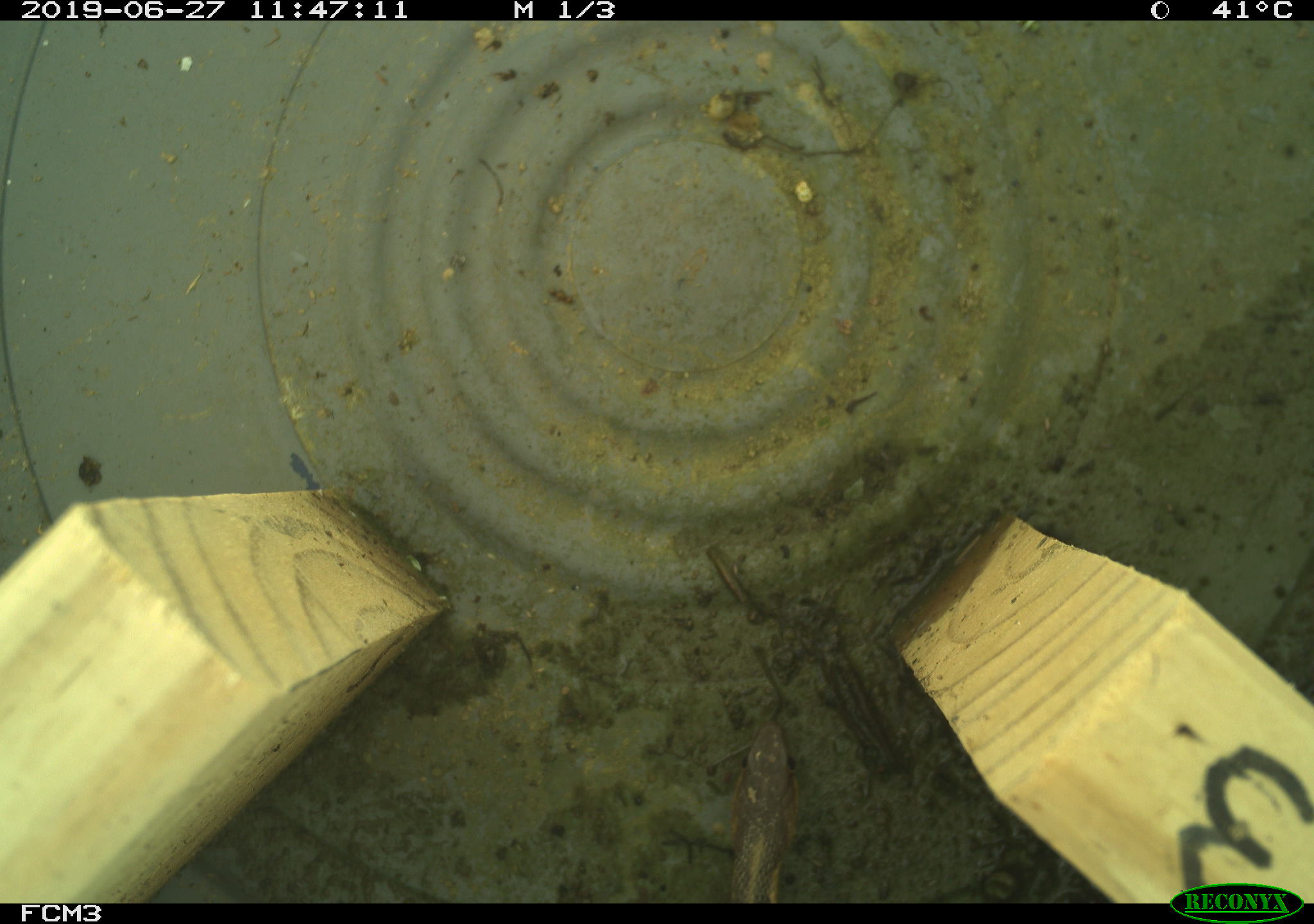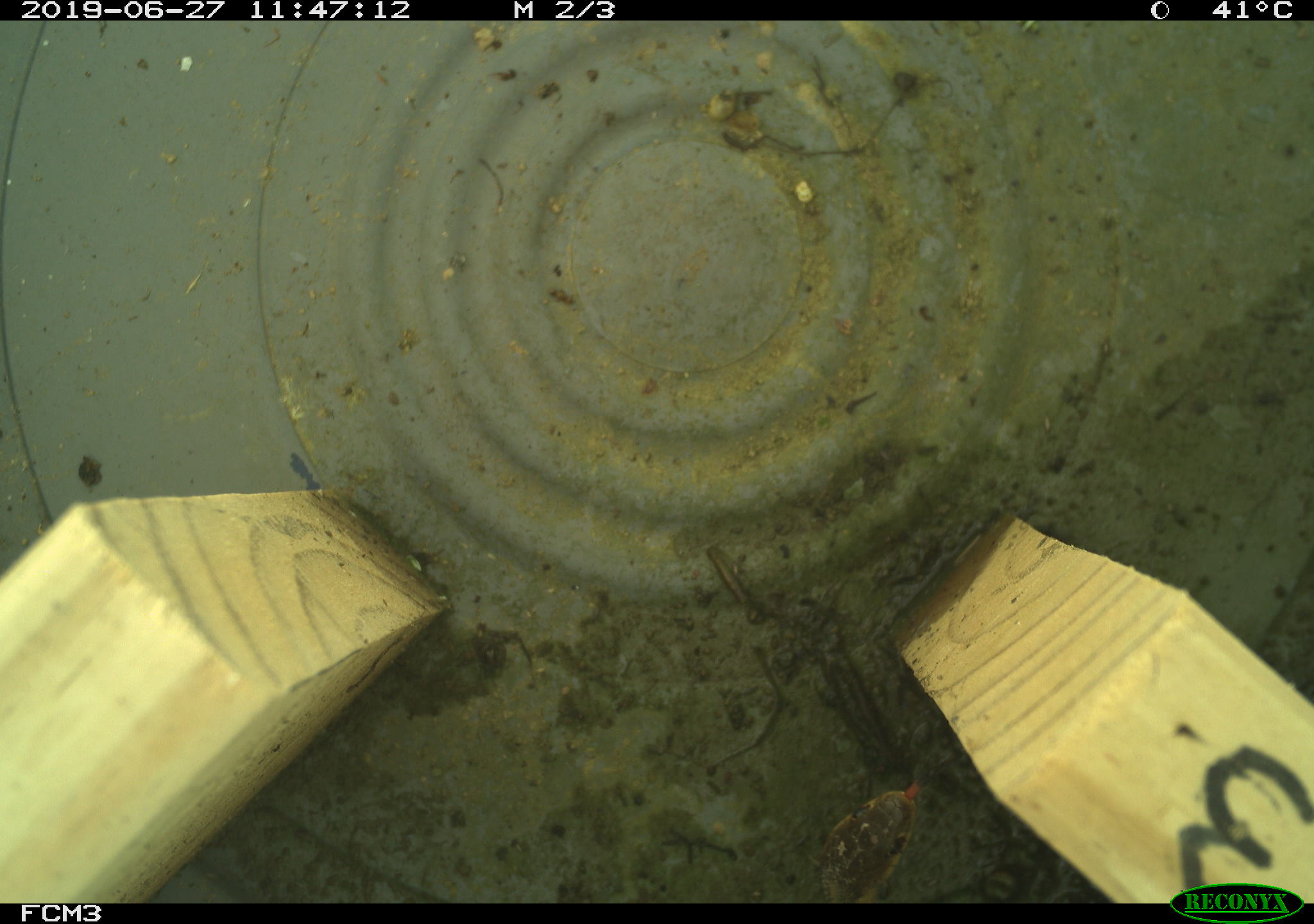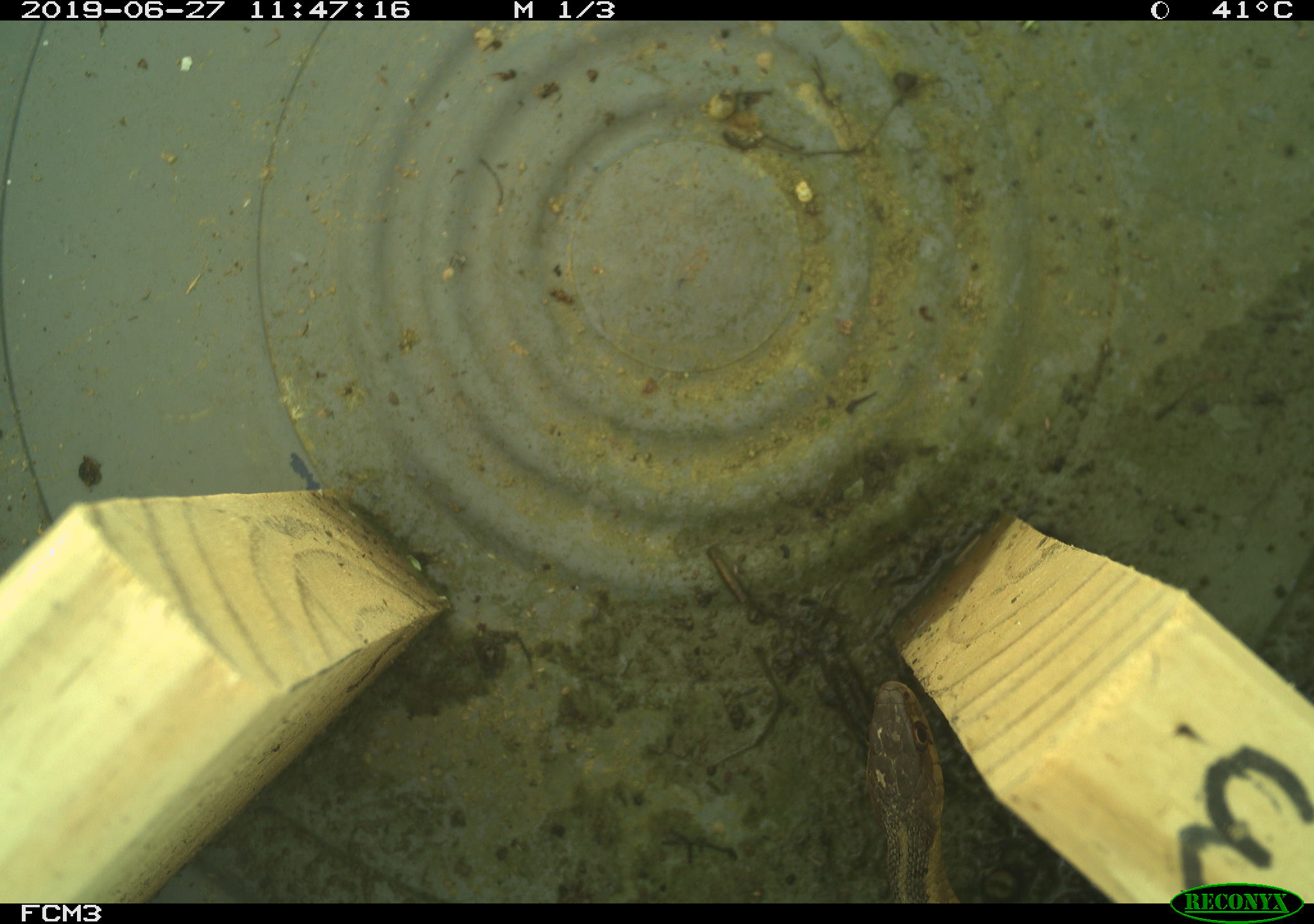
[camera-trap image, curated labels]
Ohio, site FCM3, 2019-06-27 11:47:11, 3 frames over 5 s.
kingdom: Animalia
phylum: Chordata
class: Reptilia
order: Squamata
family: Colubridae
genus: Thamnophis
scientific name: Thamnophis sirtalis sirtalis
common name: eastern gartersnake